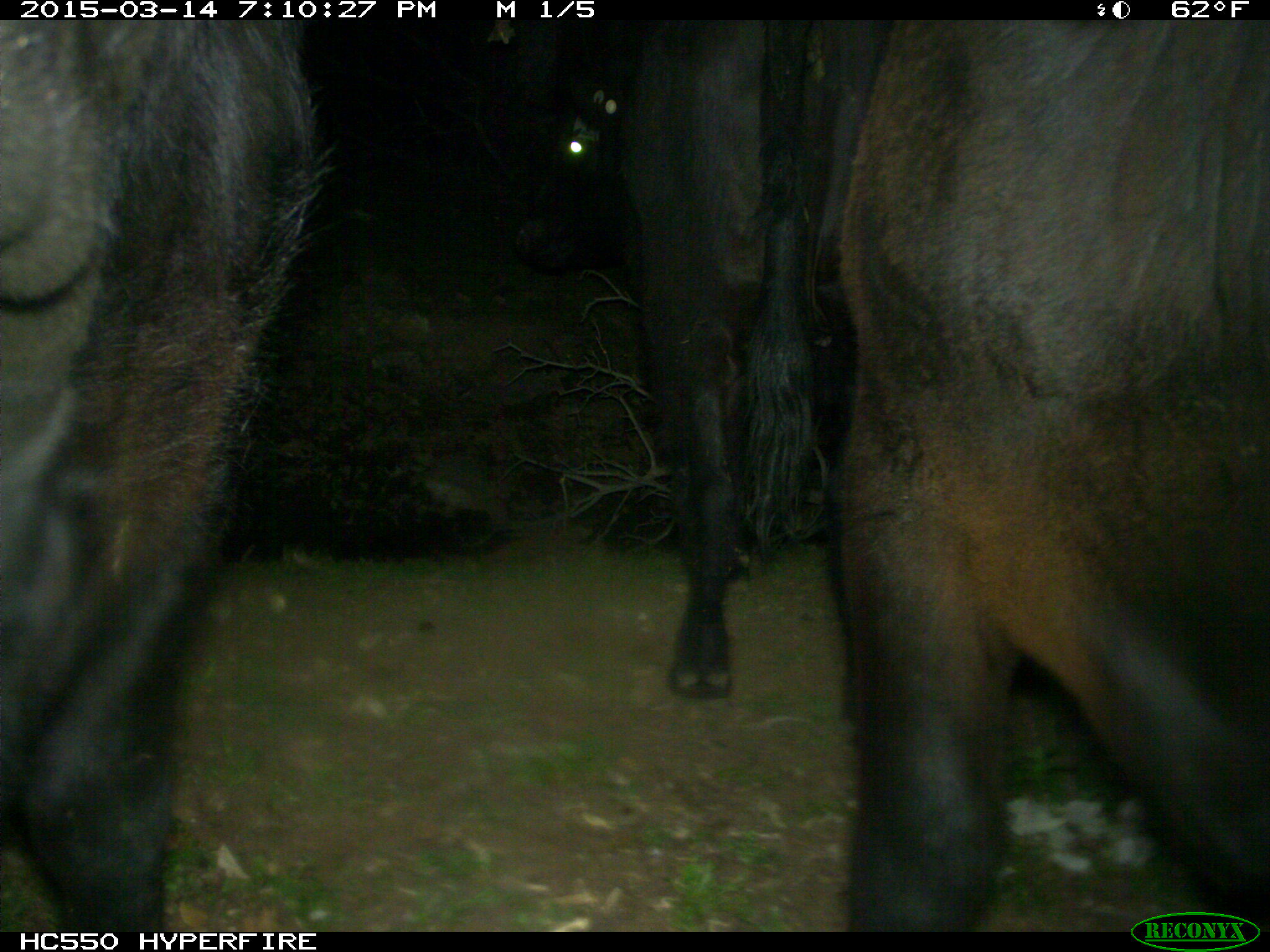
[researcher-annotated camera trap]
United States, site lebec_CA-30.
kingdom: Animalia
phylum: Chordata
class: Mammalia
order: Artiodactyla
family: Bovidae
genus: Bos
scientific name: Bos taurus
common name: domestic cow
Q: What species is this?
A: Bos taurus (domestic cow).